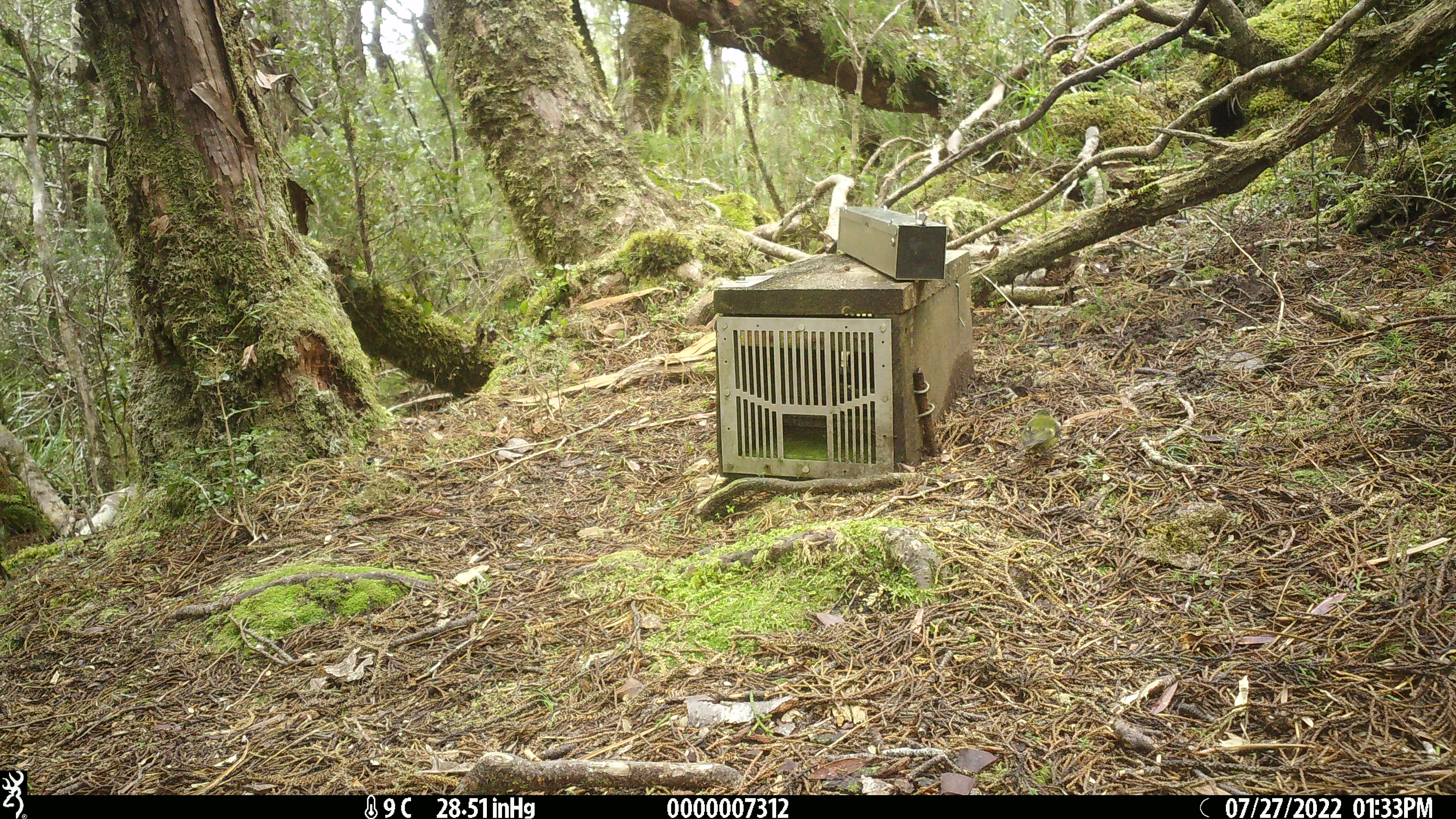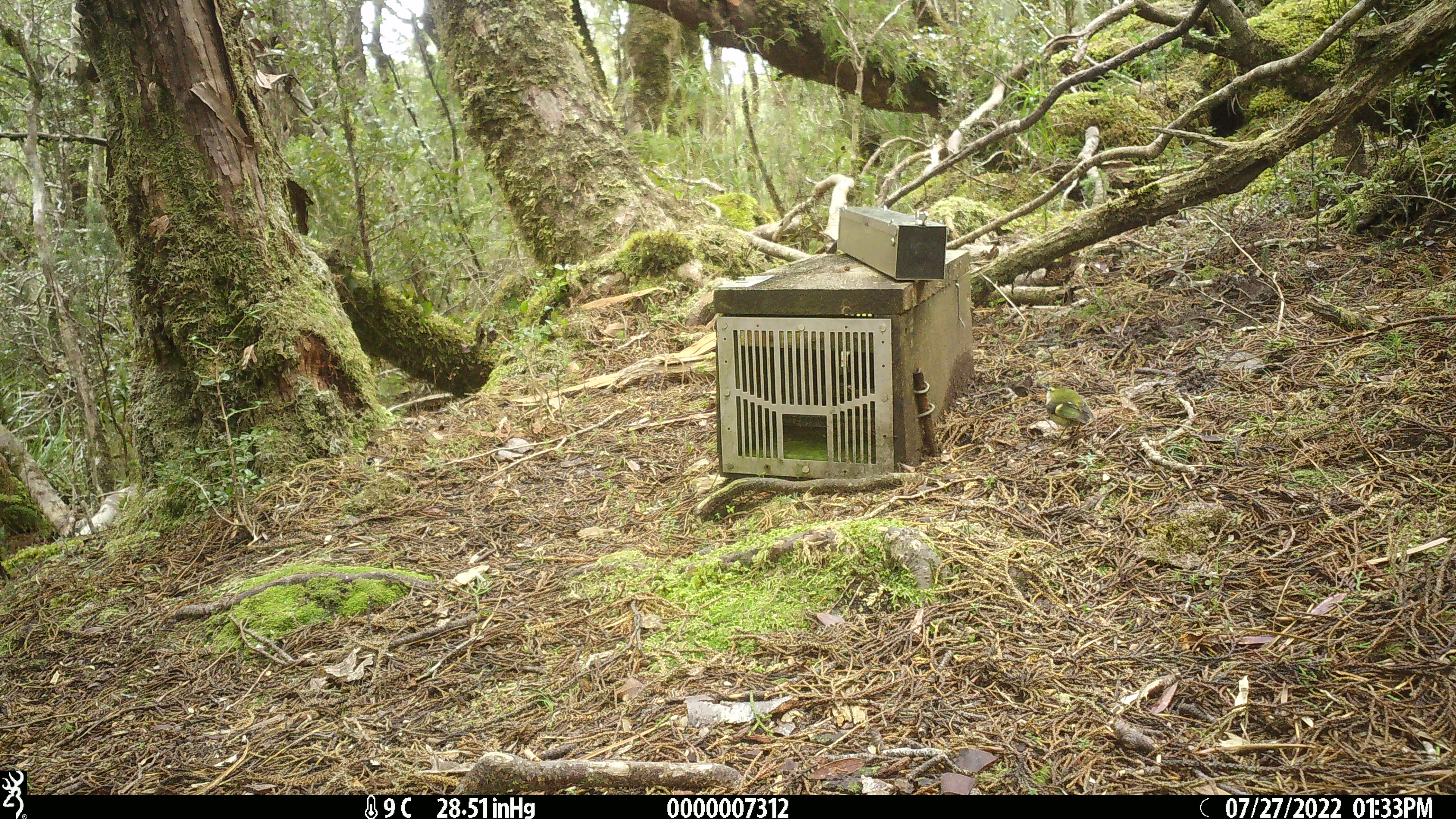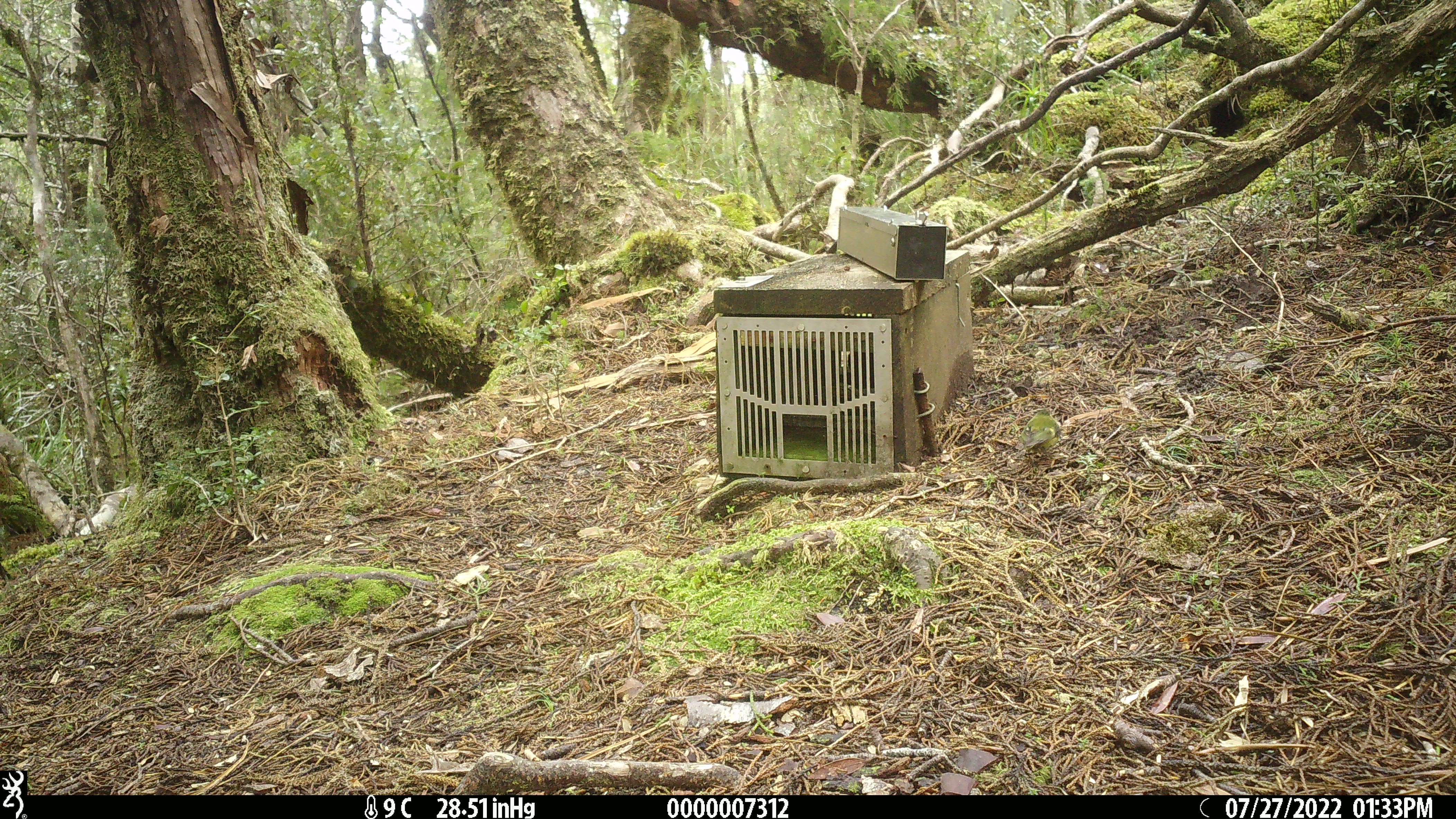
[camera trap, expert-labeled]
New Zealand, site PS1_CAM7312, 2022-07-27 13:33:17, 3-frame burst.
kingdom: Animalia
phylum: Chordata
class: Aves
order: Passeriformes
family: Acanthisittidae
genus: Acanthisitta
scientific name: Acanthisitta chloris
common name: rifleman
Rifleman (Acanthisitta chloris).